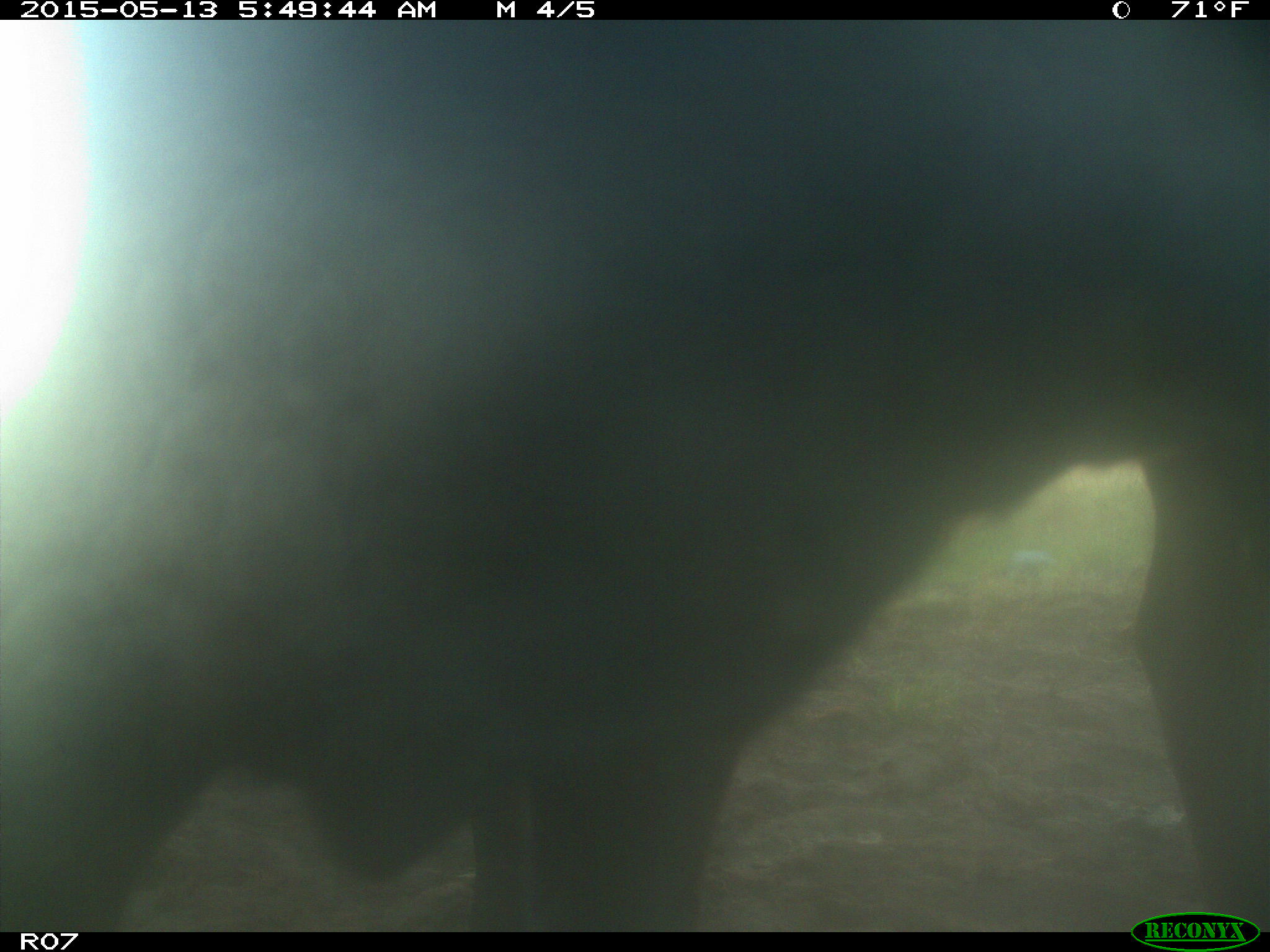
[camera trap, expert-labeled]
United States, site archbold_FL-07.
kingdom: Animalia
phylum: Chordata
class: Mammalia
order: Artiodactyla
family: Bovidae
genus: Bos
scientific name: Bos taurus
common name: domestic cow